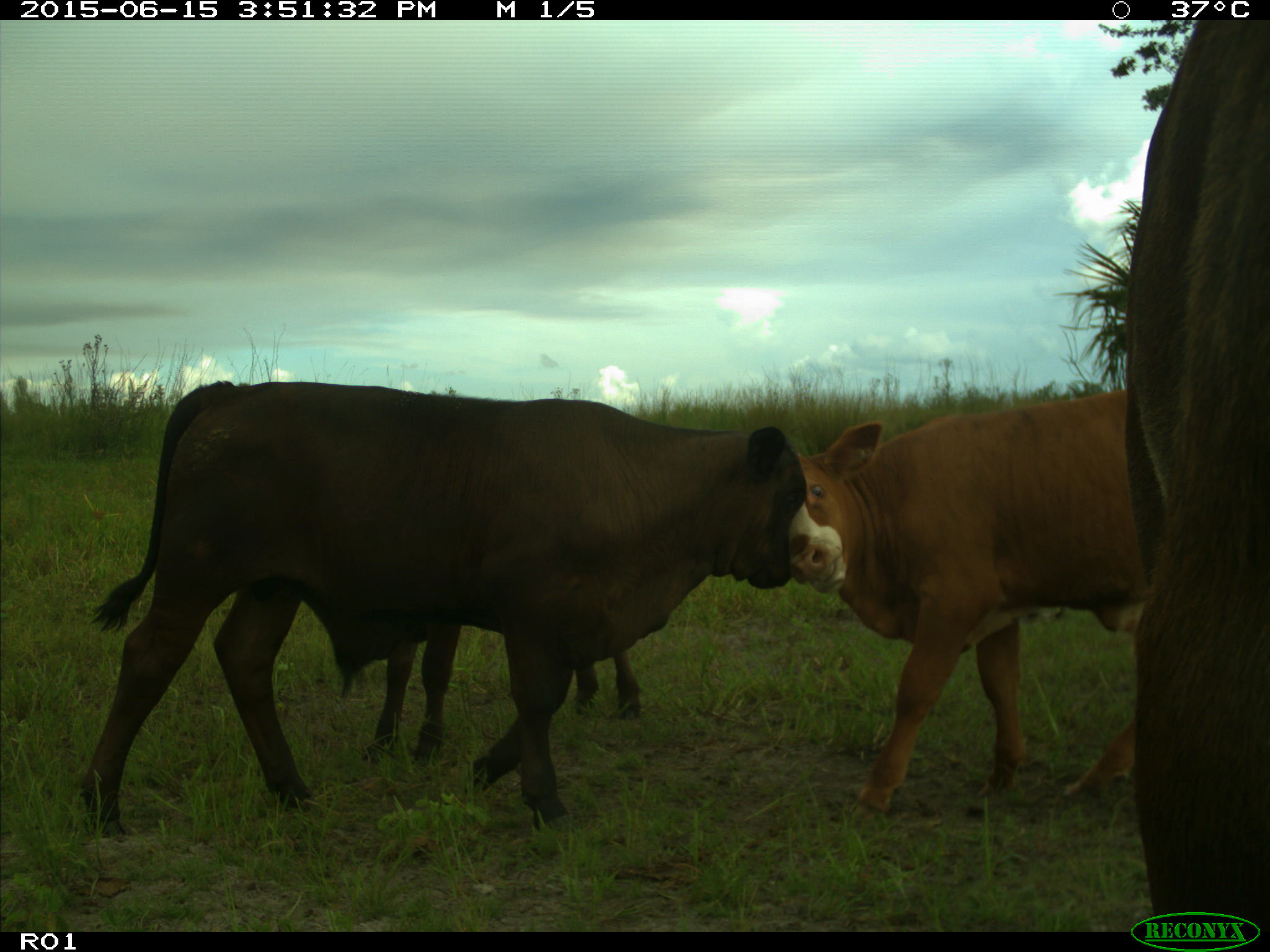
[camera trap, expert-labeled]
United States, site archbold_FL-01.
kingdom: Animalia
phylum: Chordata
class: Mammalia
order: Artiodactyla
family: Bovidae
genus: Bos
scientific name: Bos taurus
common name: domestic cow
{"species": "Bos taurus (domestic cow)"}